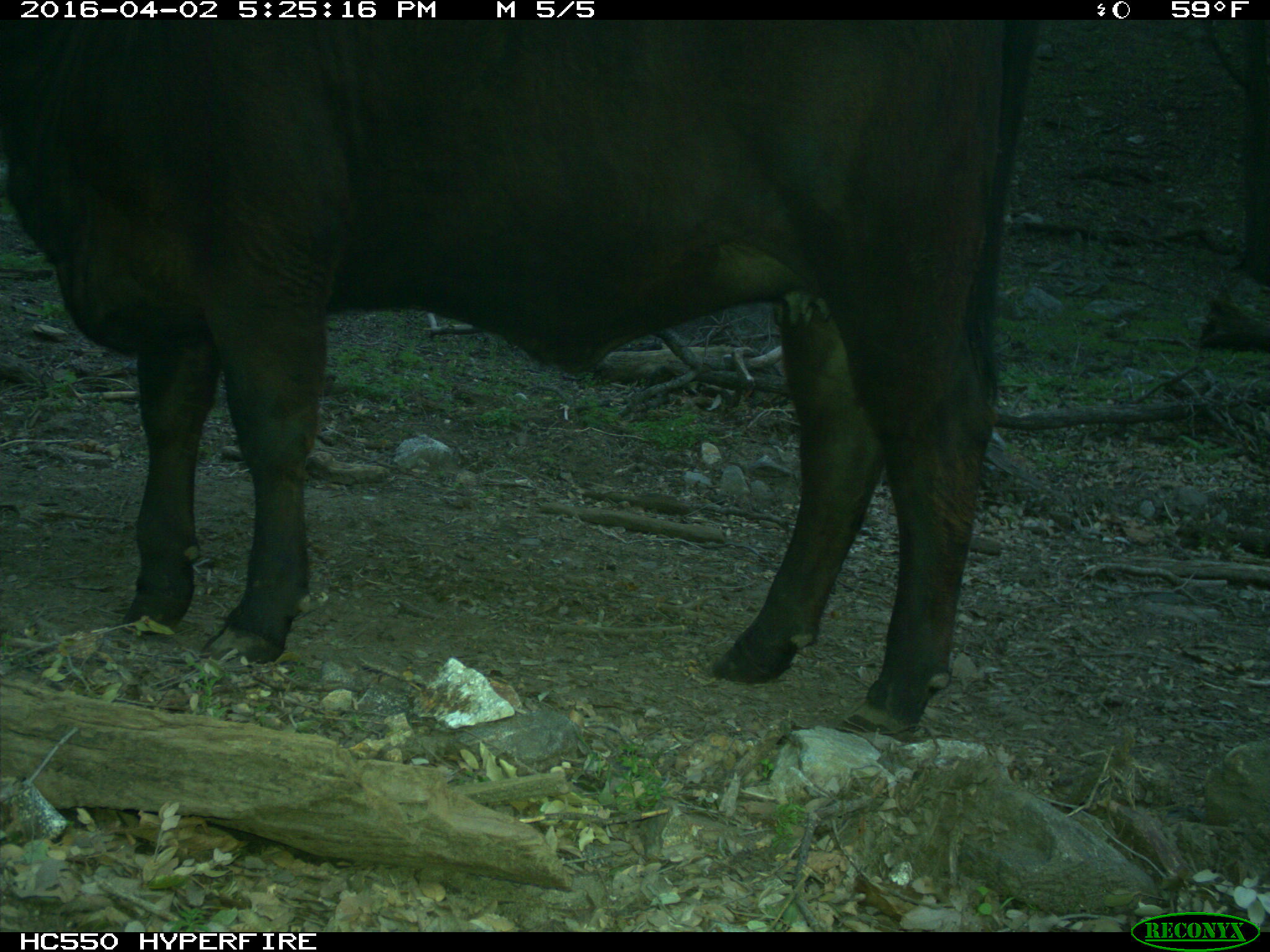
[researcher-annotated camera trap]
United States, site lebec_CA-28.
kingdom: Animalia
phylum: Chordata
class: Mammalia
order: Artiodactyla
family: Bovidae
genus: Bos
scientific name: Bos taurus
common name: domestic cow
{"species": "Bos taurus (domestic cow)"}